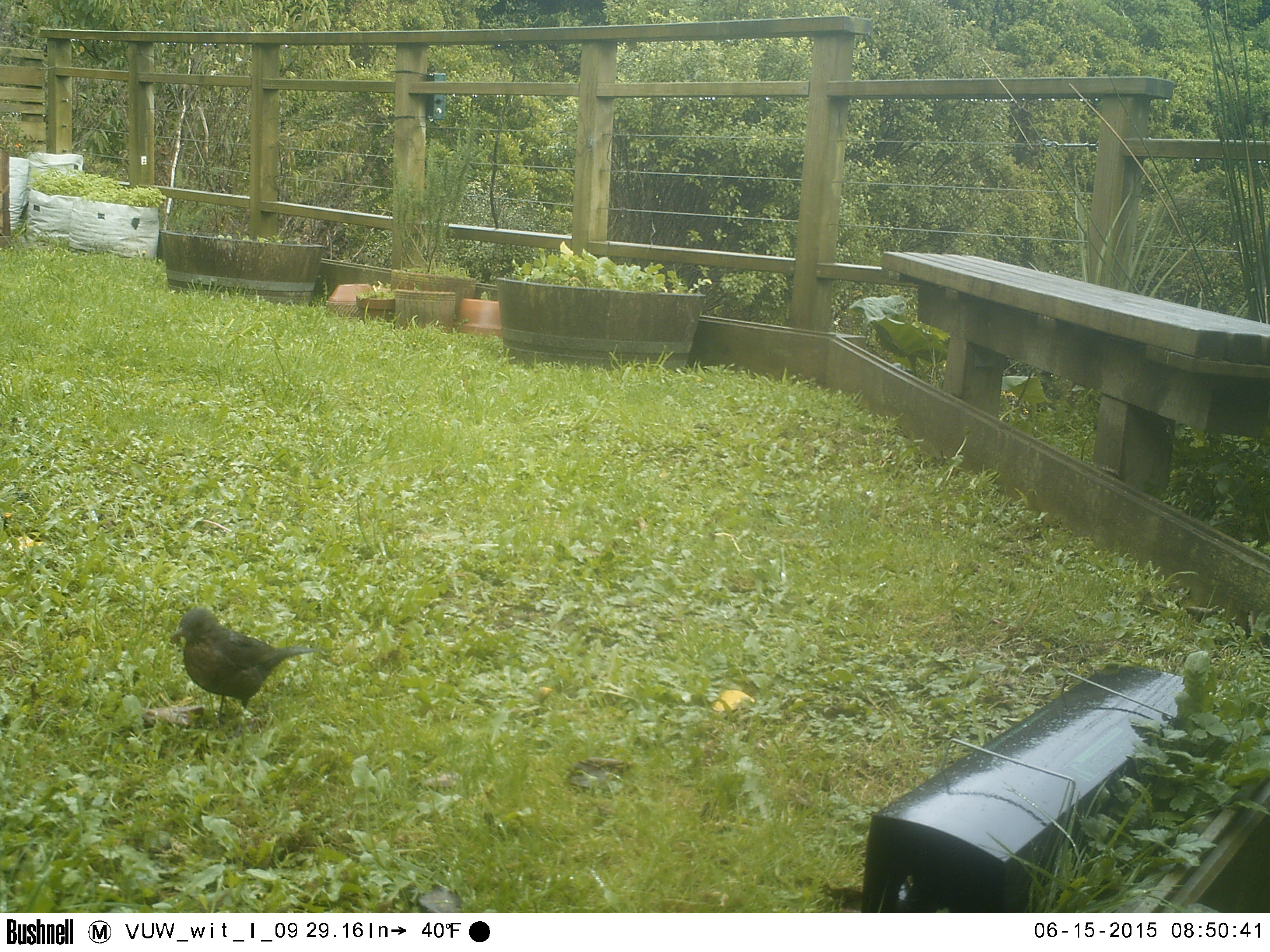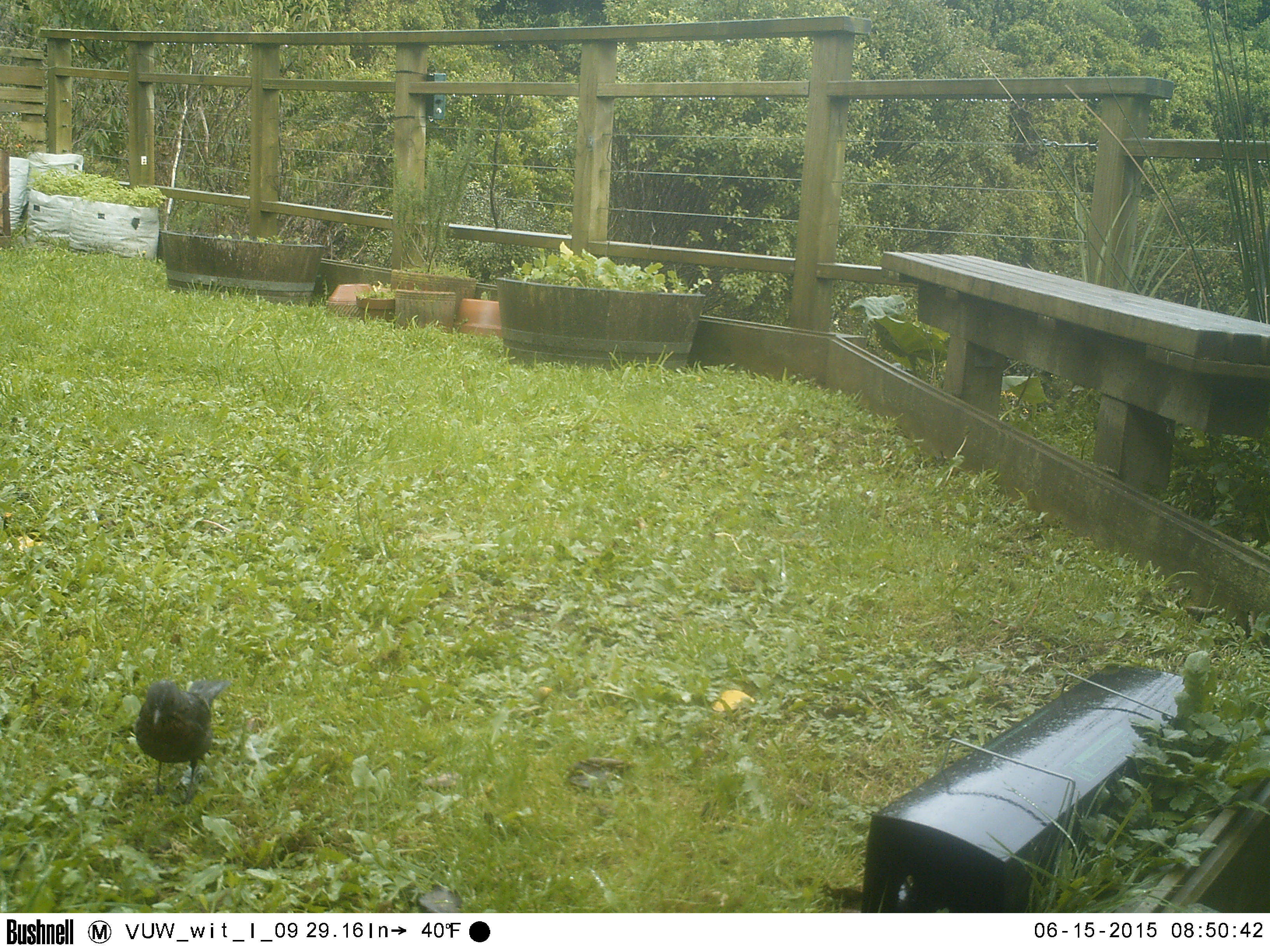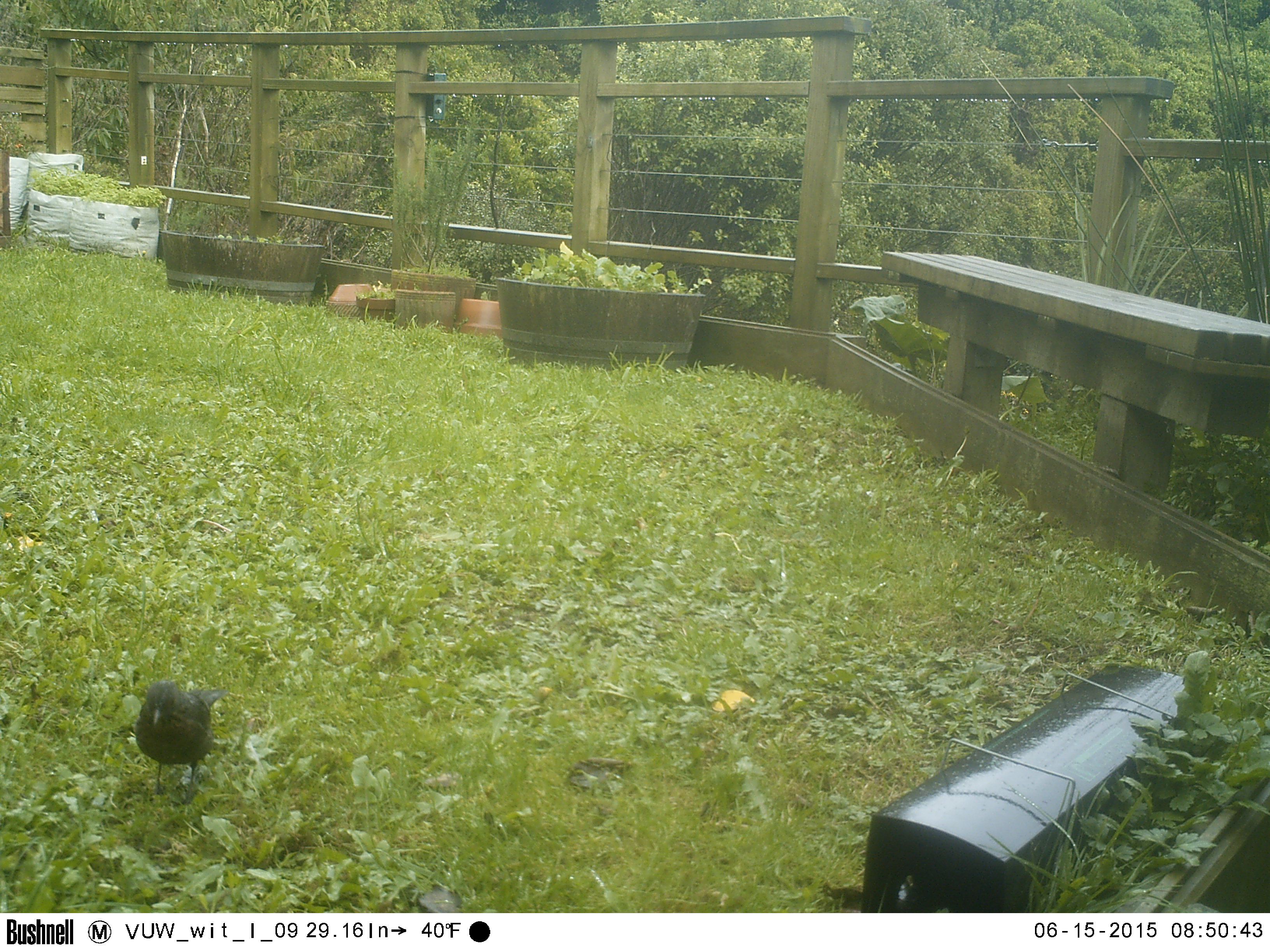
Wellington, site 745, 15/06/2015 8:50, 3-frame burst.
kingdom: Animalia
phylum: Chordata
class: Aves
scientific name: Aves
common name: bird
Bird (Aves).